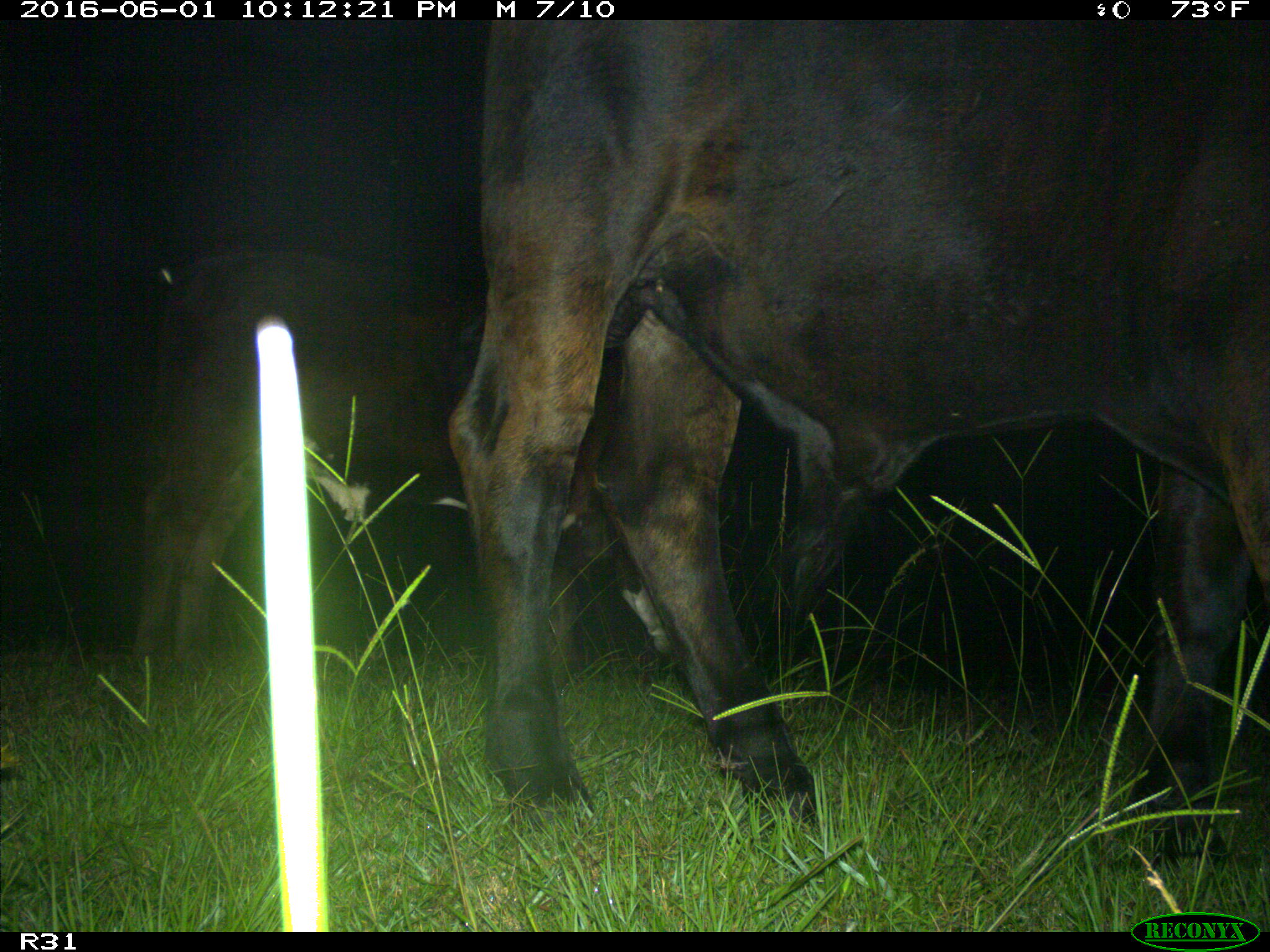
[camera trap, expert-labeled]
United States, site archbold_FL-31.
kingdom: Animalia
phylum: Chordata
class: Mammalia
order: Artiodactyla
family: Bovidae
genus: Bos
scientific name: Bos taurus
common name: domestic cow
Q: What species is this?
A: Bos taurus (domestic cow).